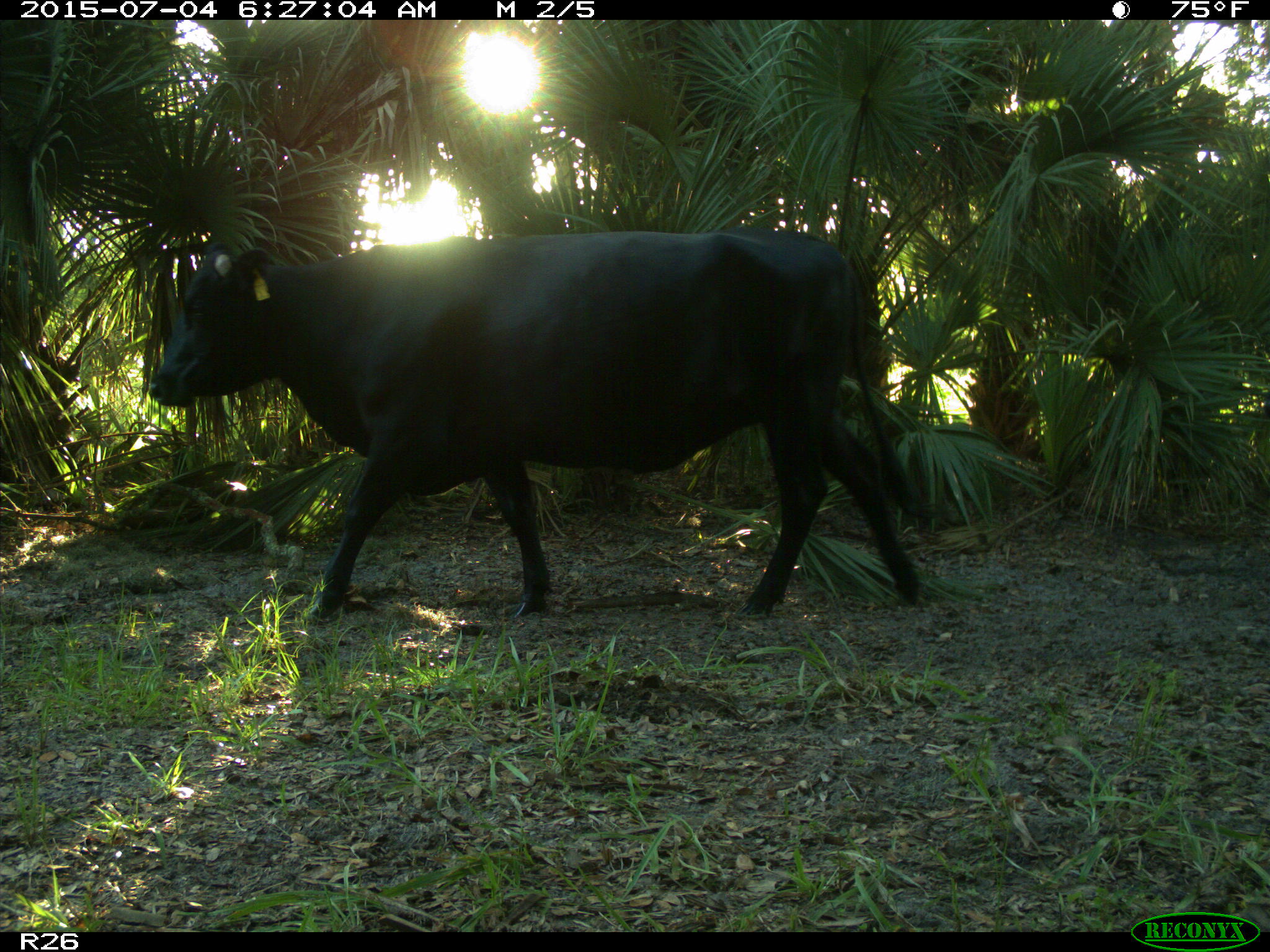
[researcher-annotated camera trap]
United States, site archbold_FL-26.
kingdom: Animalia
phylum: Chordata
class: Mammalia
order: Artiodactyla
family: Bovidae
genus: Bos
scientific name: Bos taurus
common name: domestic cow